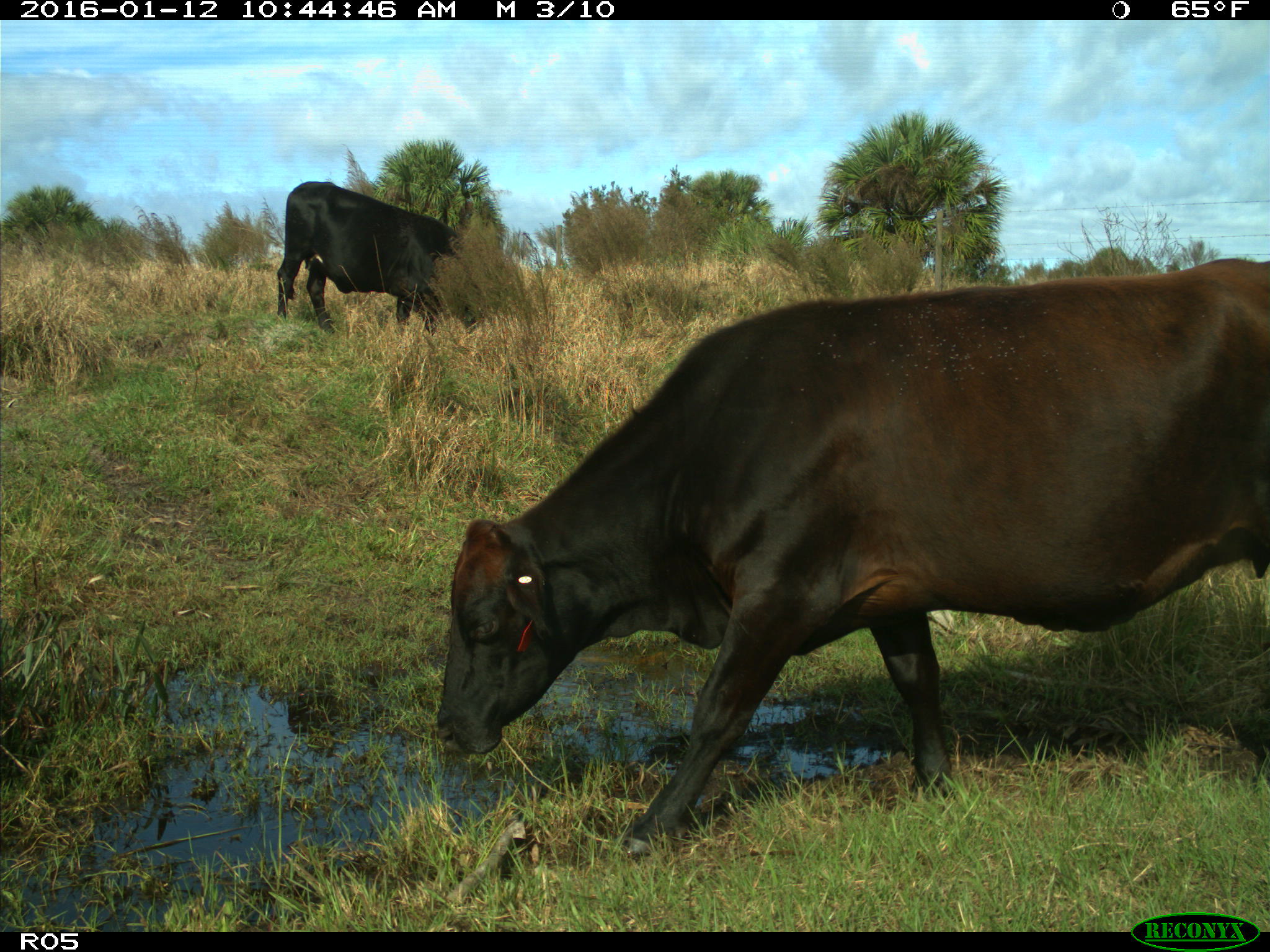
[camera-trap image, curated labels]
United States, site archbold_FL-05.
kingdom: Animalia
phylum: Chordata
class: Mammalia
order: Artiodactyla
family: Bovidae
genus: Bos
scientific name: Bos taurus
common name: domestic cow